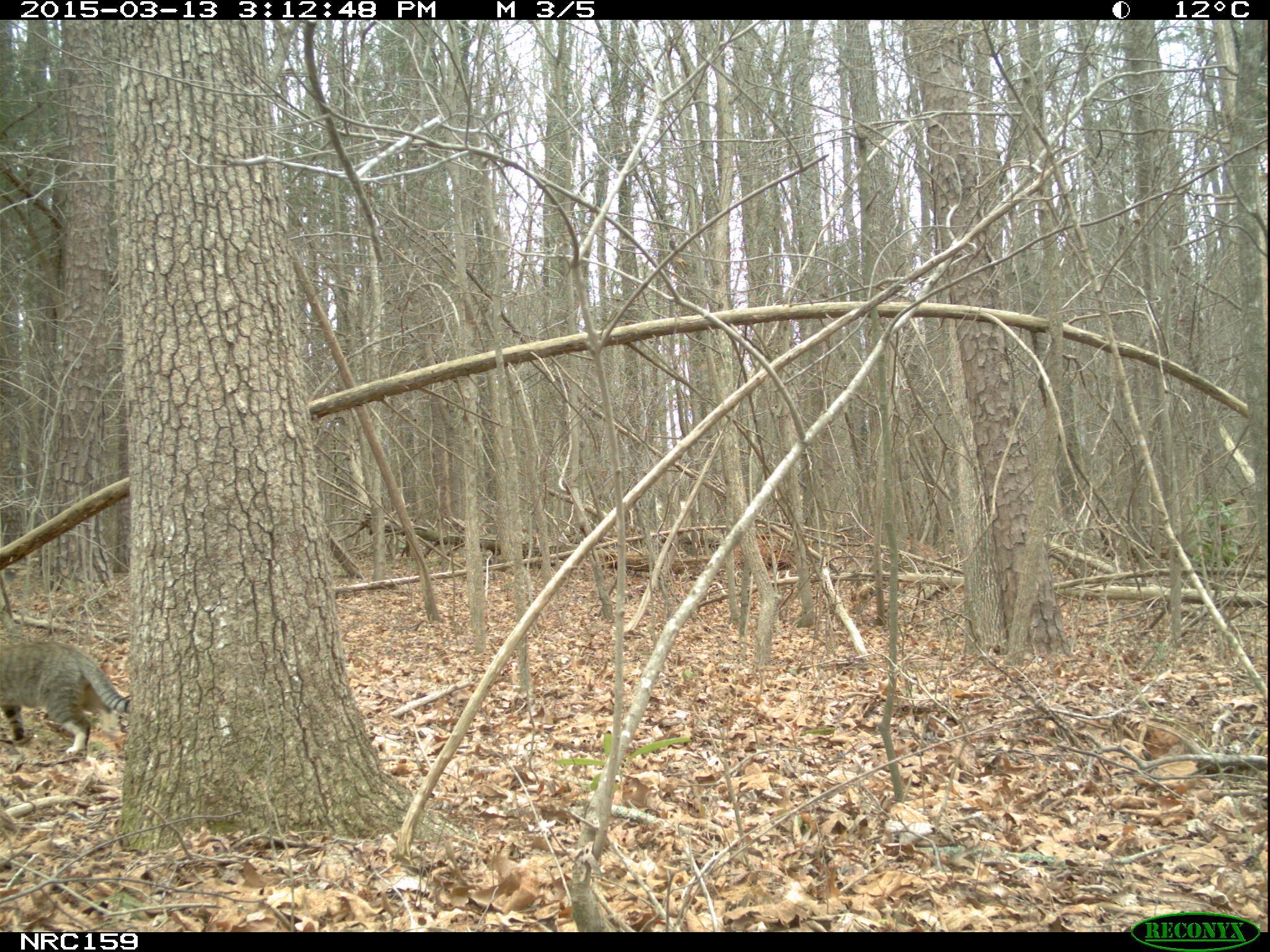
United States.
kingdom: Animalia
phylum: Chordata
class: Mammalia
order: Carnivora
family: Felidae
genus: Felis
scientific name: Felis catus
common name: domestic cat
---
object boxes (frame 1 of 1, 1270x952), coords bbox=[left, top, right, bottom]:
Domestic Cat: bbox=[0, 625, 129, 767]